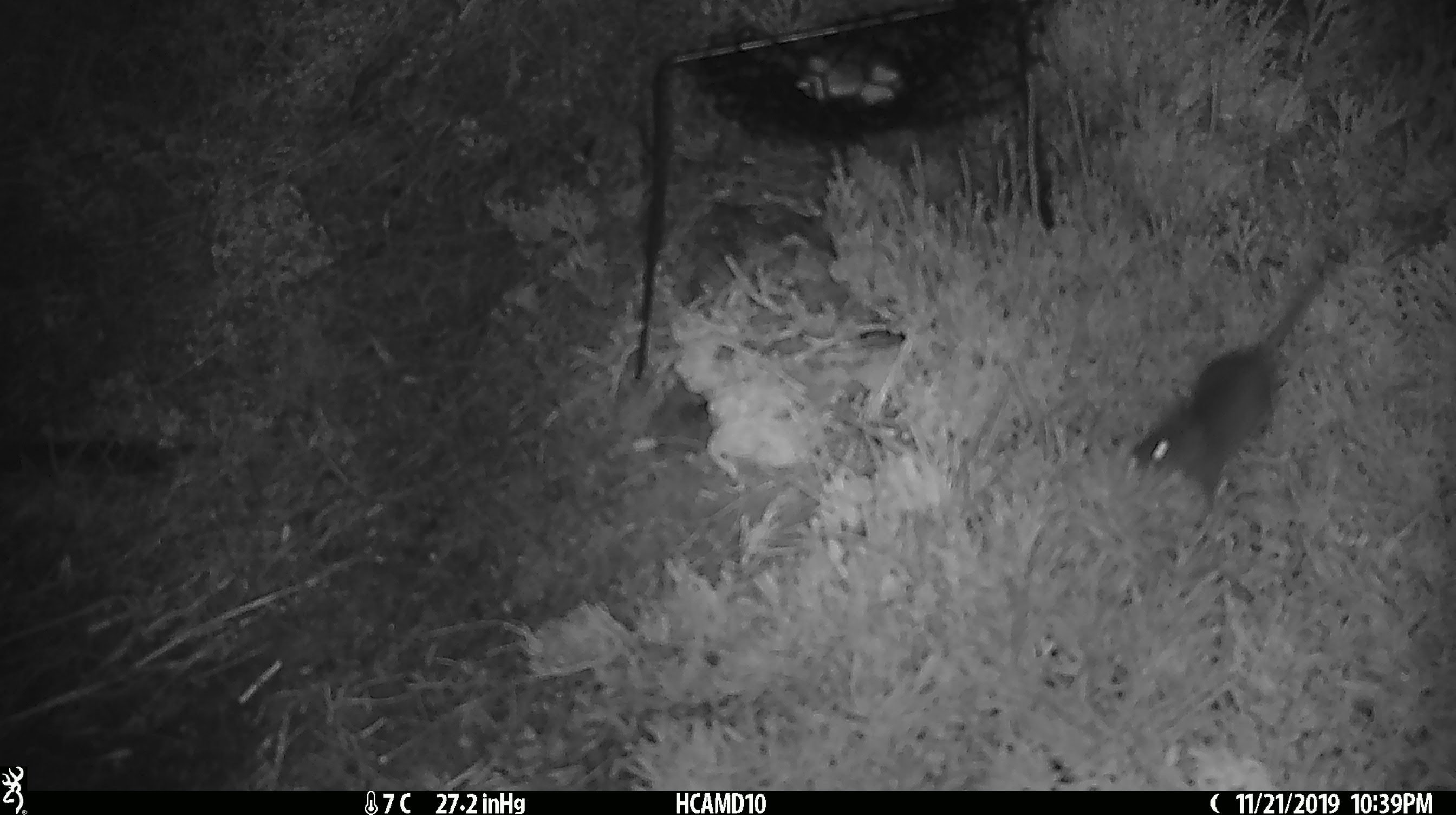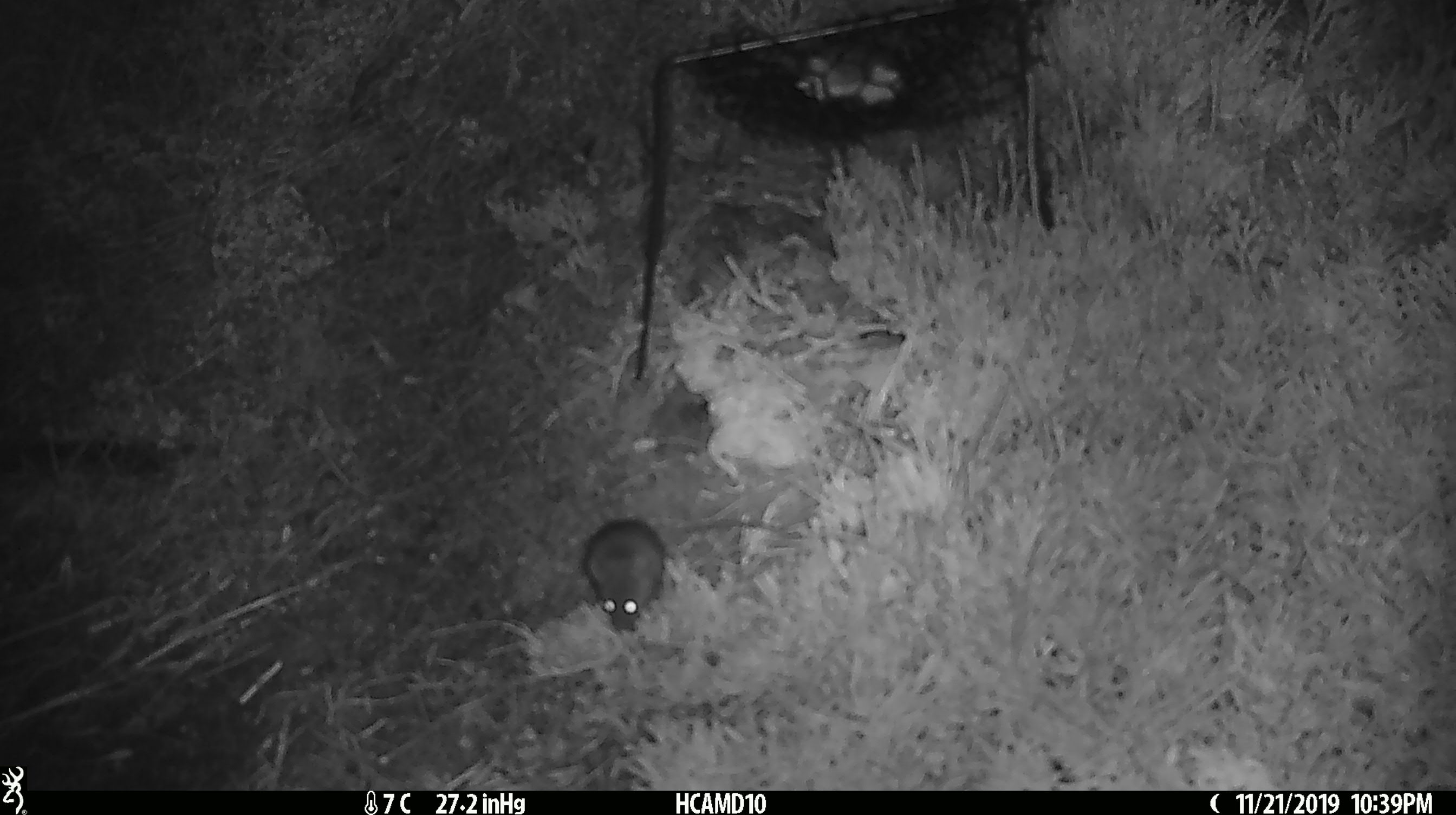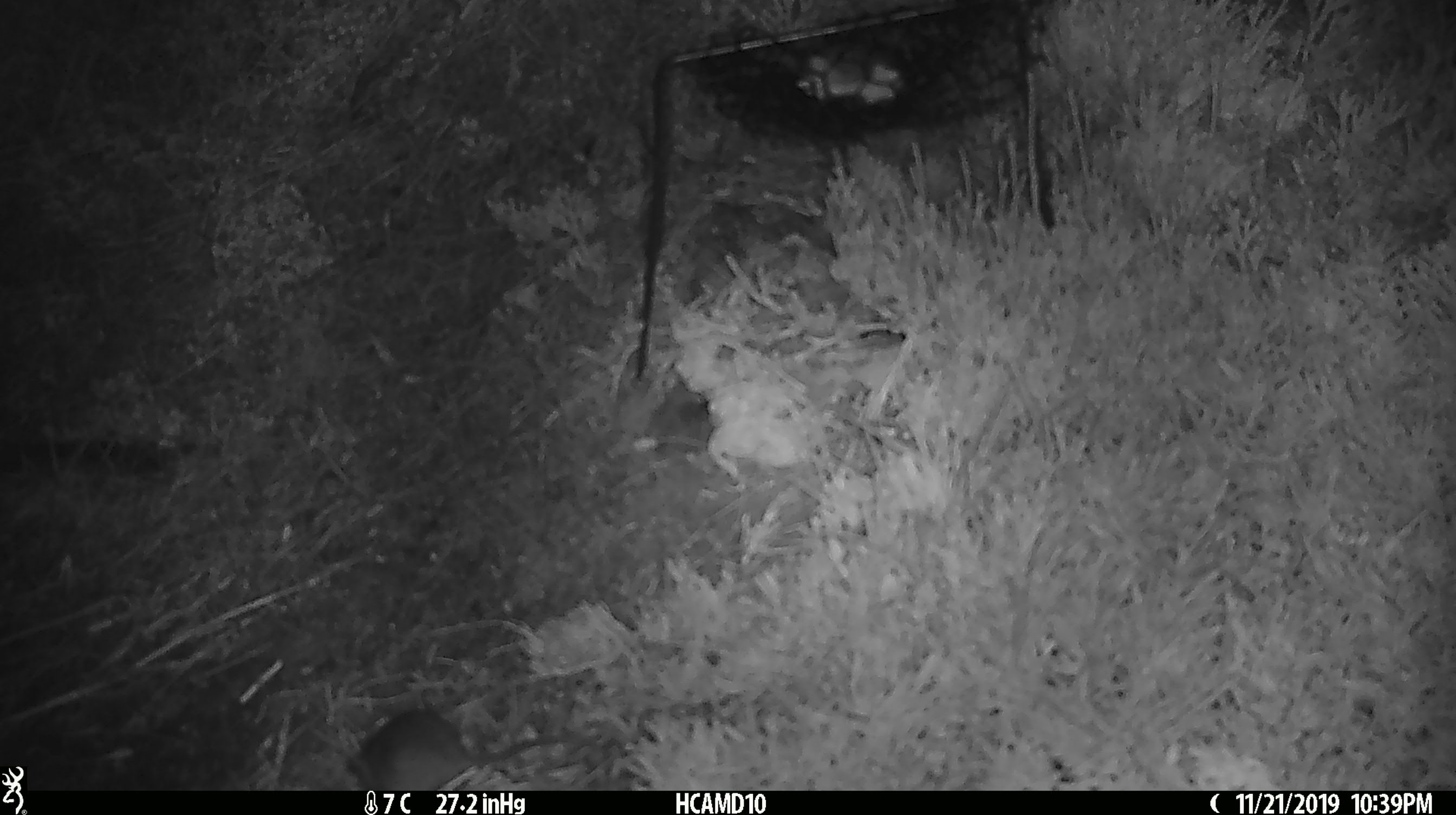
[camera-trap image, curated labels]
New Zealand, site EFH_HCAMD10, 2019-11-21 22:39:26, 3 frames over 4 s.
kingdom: Animalia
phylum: Chordata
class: Mammalia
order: Rodentia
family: Muridae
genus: Mus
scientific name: Mus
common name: mouse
Mouse (Mus).